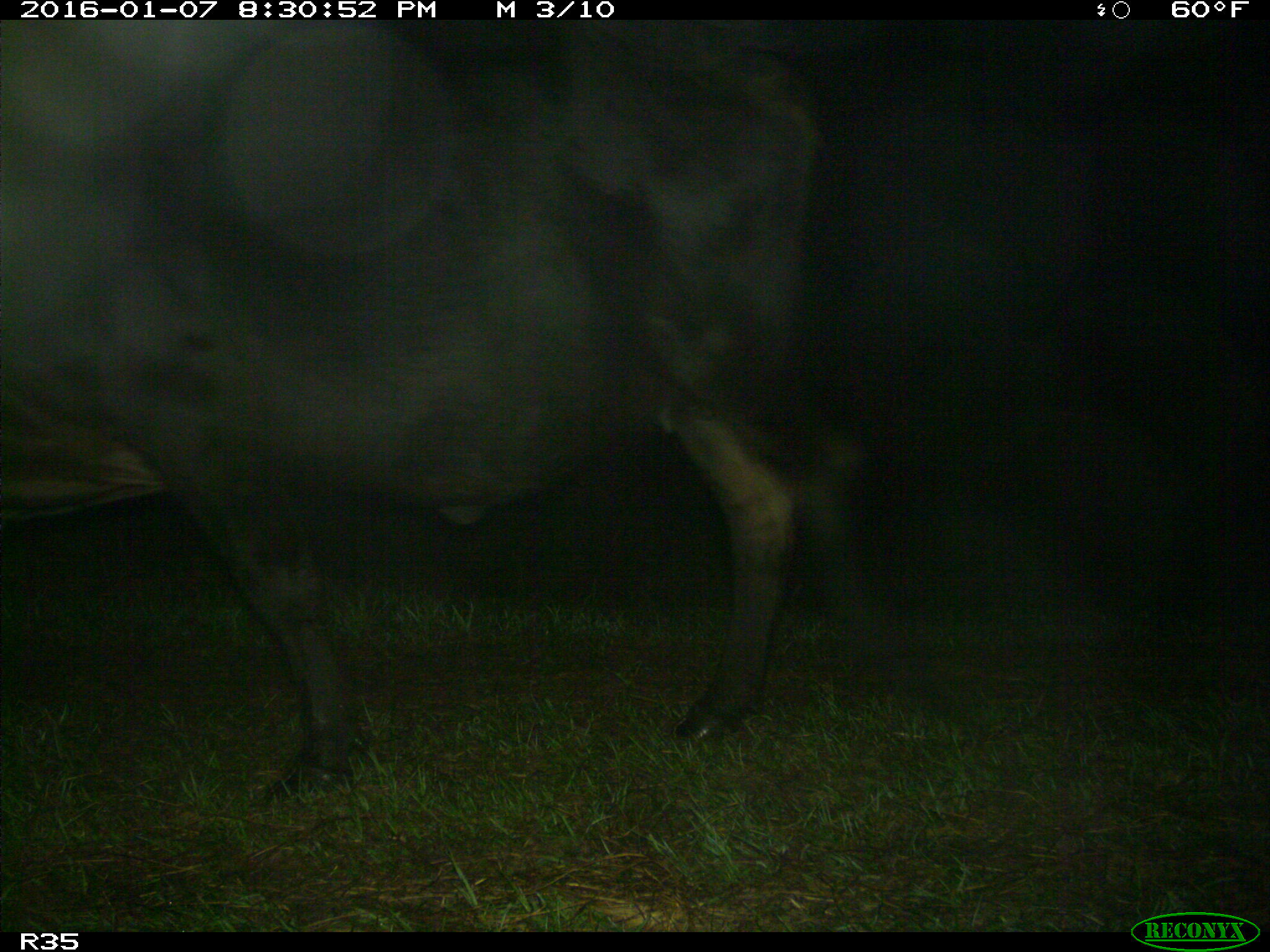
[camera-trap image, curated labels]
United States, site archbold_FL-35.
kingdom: Animalia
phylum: Chordata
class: Mammalia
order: Artiodactyla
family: Bovidae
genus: Bos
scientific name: Bos taurus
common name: domestic cow